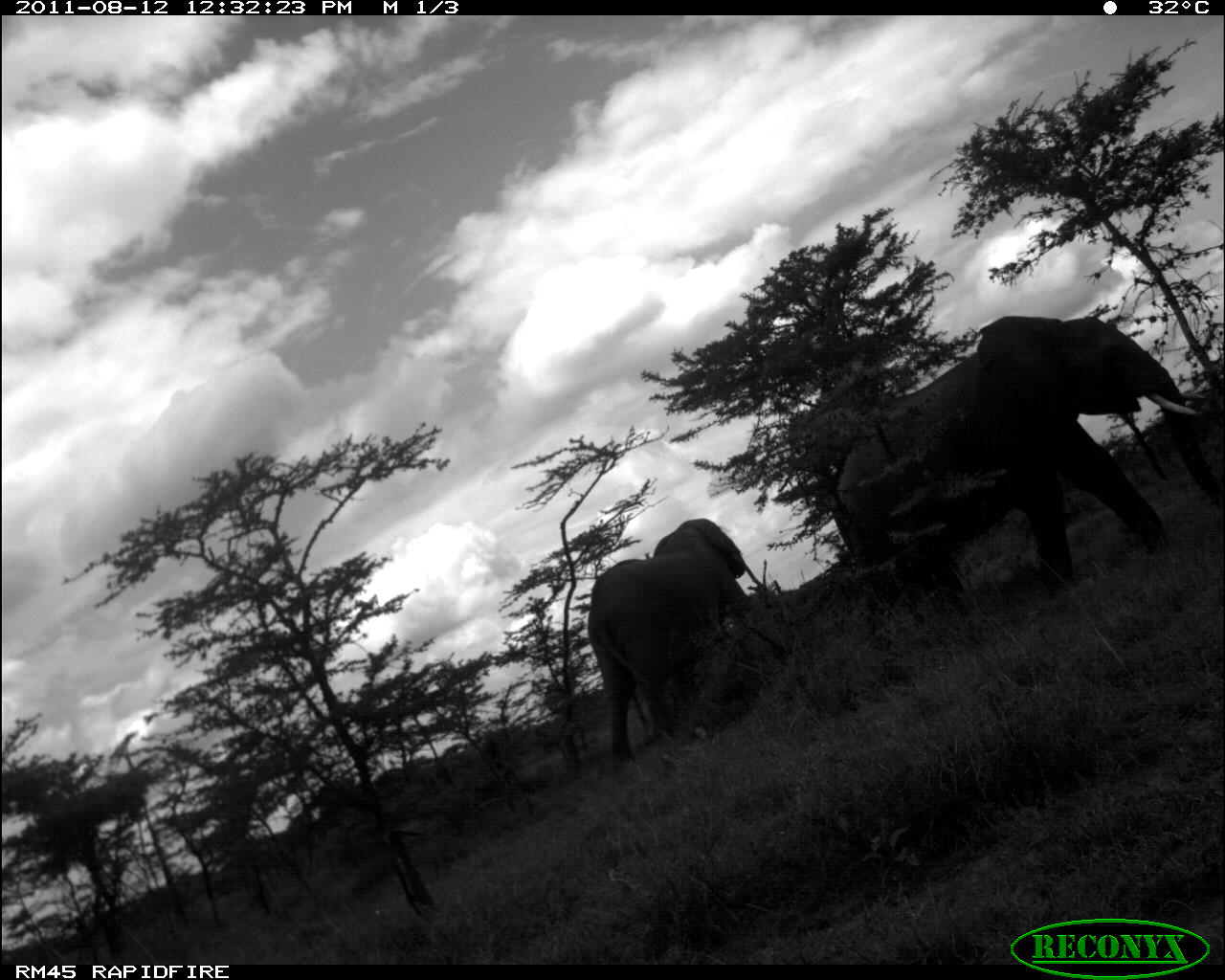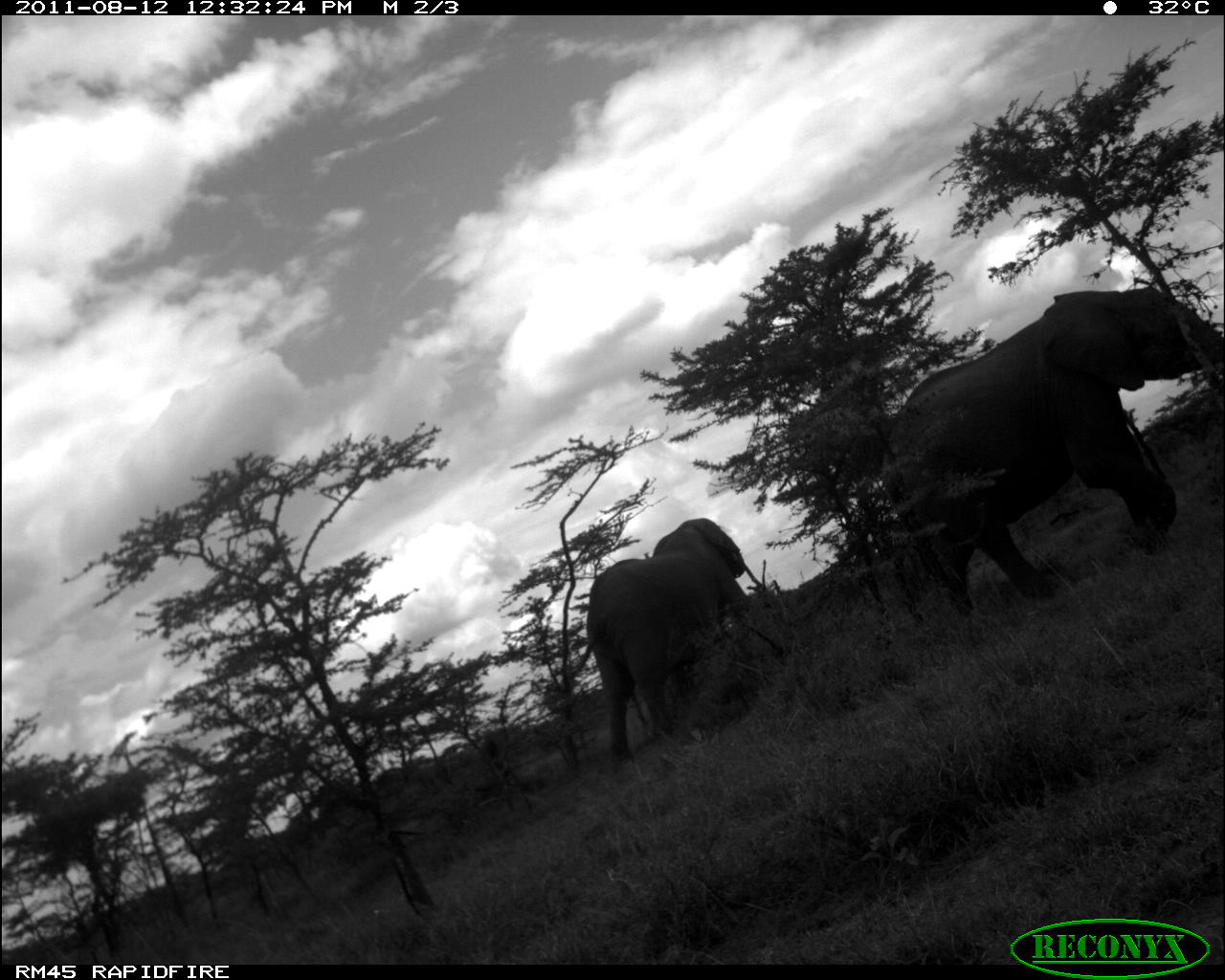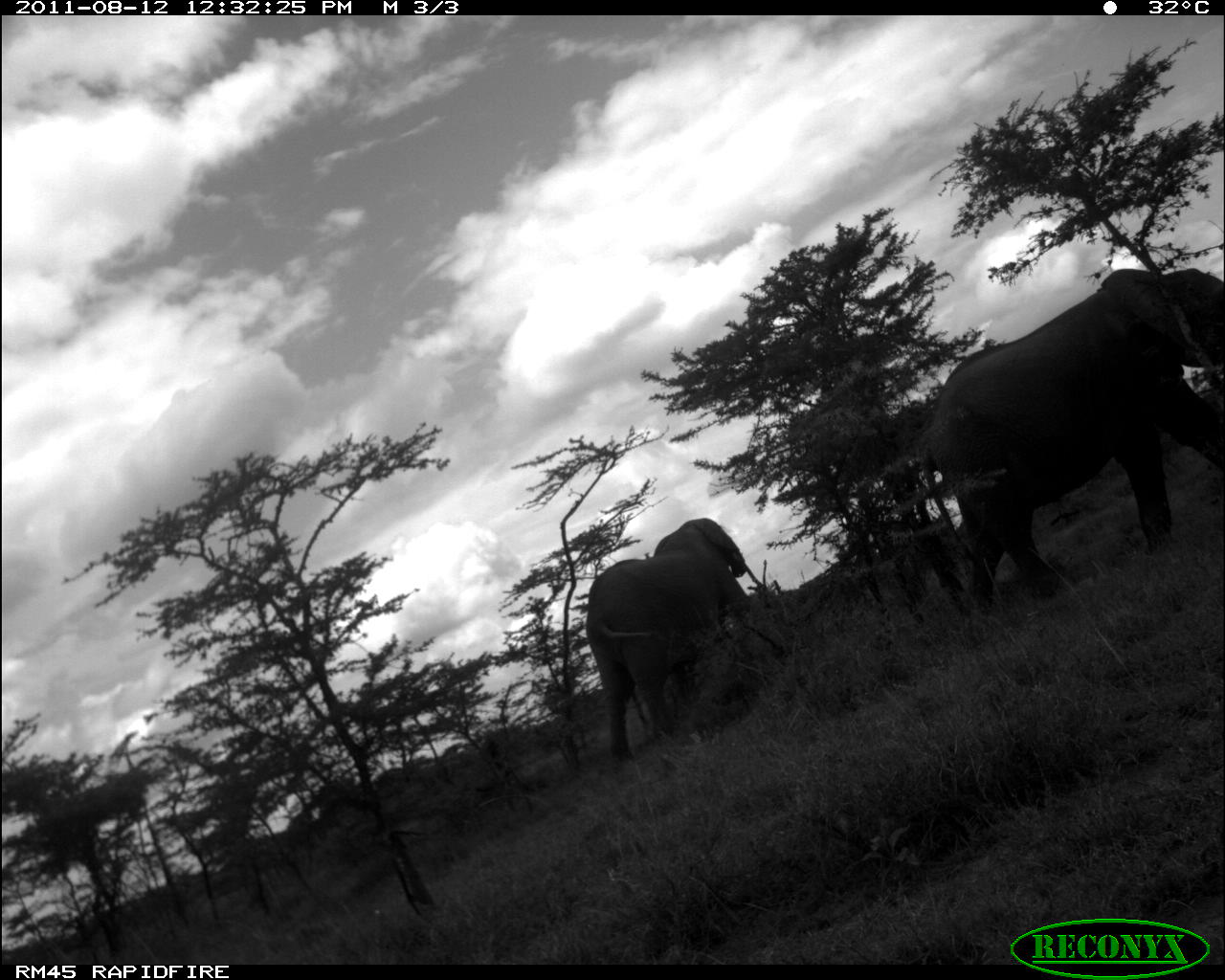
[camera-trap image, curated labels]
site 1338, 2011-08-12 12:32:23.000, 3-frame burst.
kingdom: Animalia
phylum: Chordata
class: Mammalia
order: Proboscidea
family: Elephantidae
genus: Loxodonta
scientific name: Loxodonta africana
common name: african bush elephant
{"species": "Loxodonta africana (african bush elephant)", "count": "2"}